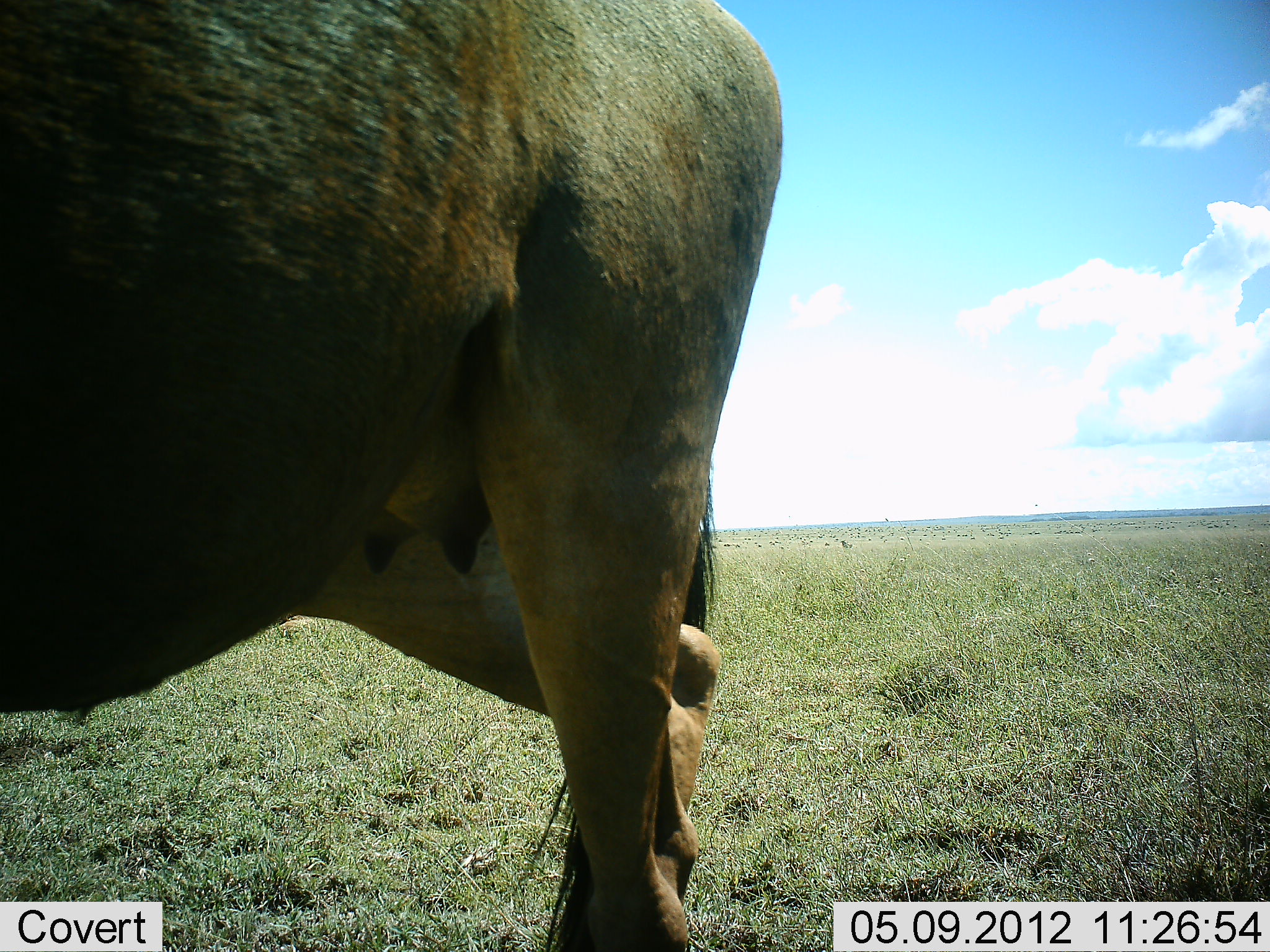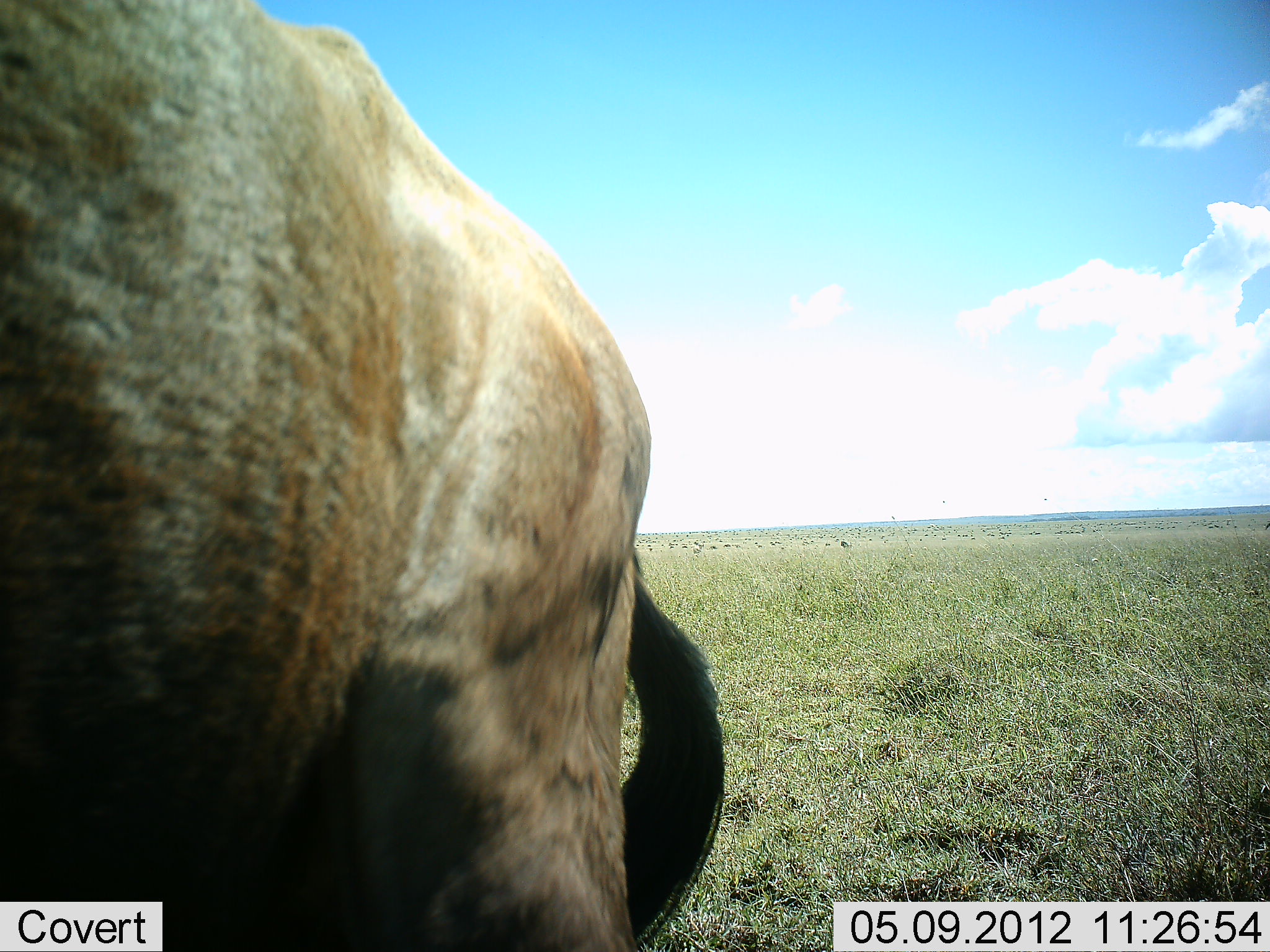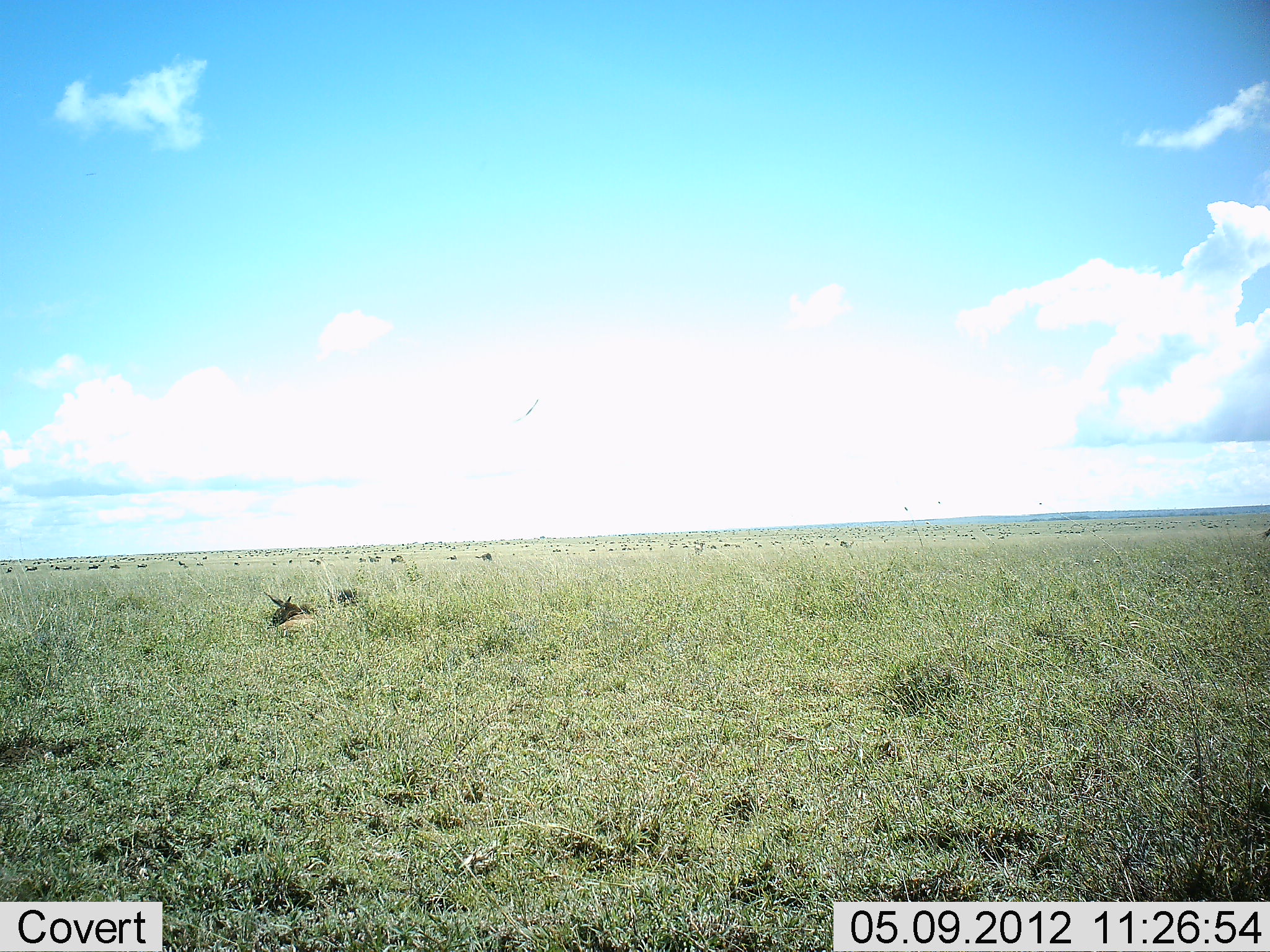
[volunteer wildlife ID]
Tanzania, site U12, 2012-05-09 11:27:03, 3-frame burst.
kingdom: Animalia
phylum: Chordata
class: Mammalia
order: Artiodactyla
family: Bovidae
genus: Connochaetes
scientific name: Connochaetes taurinus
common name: blue wildebeest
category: wildebeest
Wildebeest (blue wildebeest) (Connochaetes taurinus), count 1. Behavior (volunteer vote fractions): standing 20%, resting 0%, moving 90%, interacting 0%. Young present (vote fraction): 0%. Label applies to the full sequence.